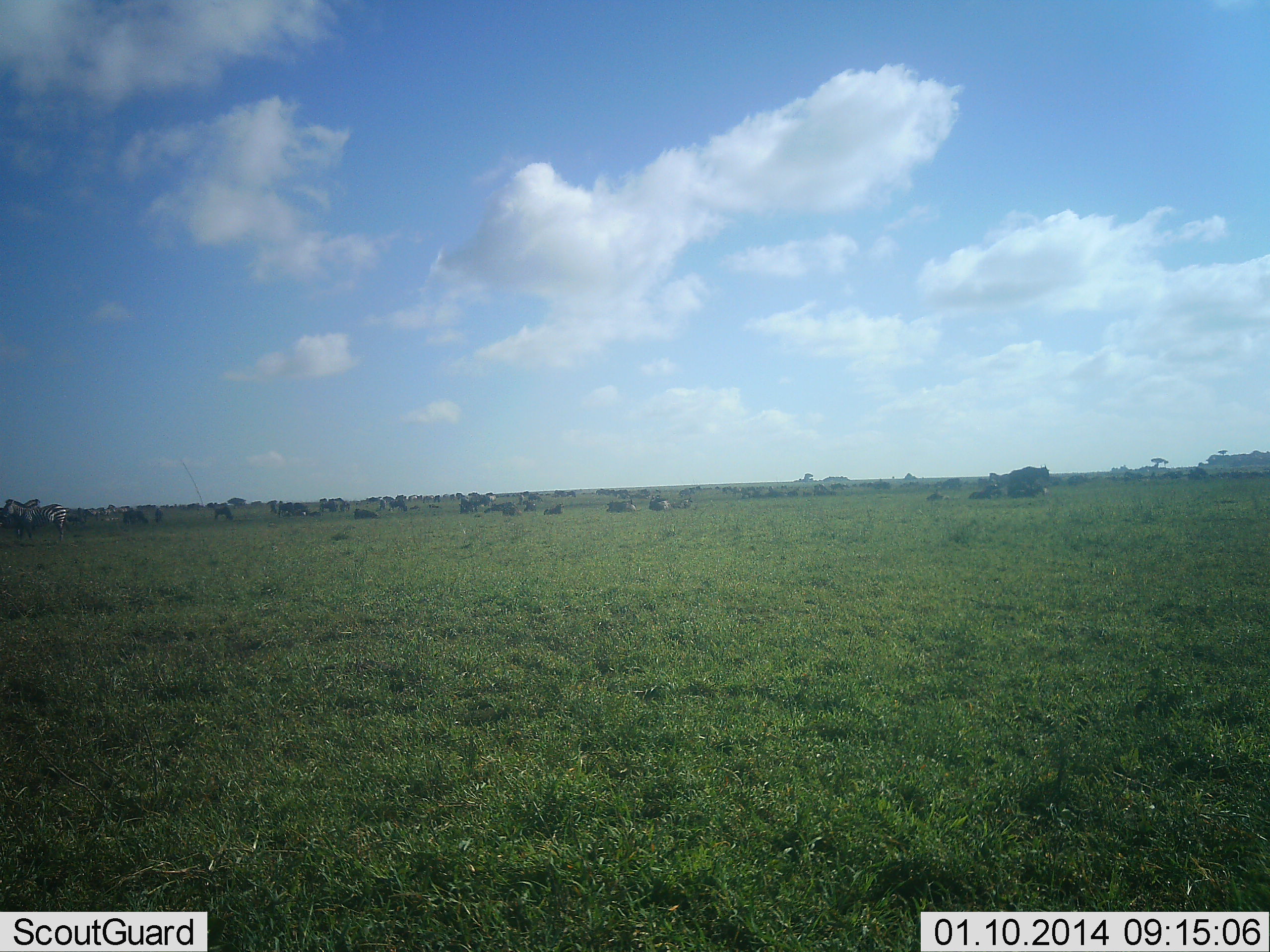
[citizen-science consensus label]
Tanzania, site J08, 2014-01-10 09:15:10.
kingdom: Animalia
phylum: Chordata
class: Mammalia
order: Artiodactyla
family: Bovidae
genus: Connochaetes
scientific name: Connochaetes taurinus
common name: blue wildebeest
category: wildebeest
Wildebeest (blue wildebeest) (Connochaetes taurinus), count 11-50. Behavior (volunteer vote fractions): standing 60%, resting 70%, moving 20%, interacting 0%. Young present (vote fraction): 0%. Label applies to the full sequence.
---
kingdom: Animalia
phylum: Chordata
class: Mammalia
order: Perissodactyla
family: Equidae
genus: Equus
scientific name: Equus quagga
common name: plains zebra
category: zebra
Zebra (plains zebra) (Equus quagga), count 2. Behavior (volunteer vote fractions): standing 92%, resting 8%, moving 0%, interacting 0%. Young present (vote fraction): 0%. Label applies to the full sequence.